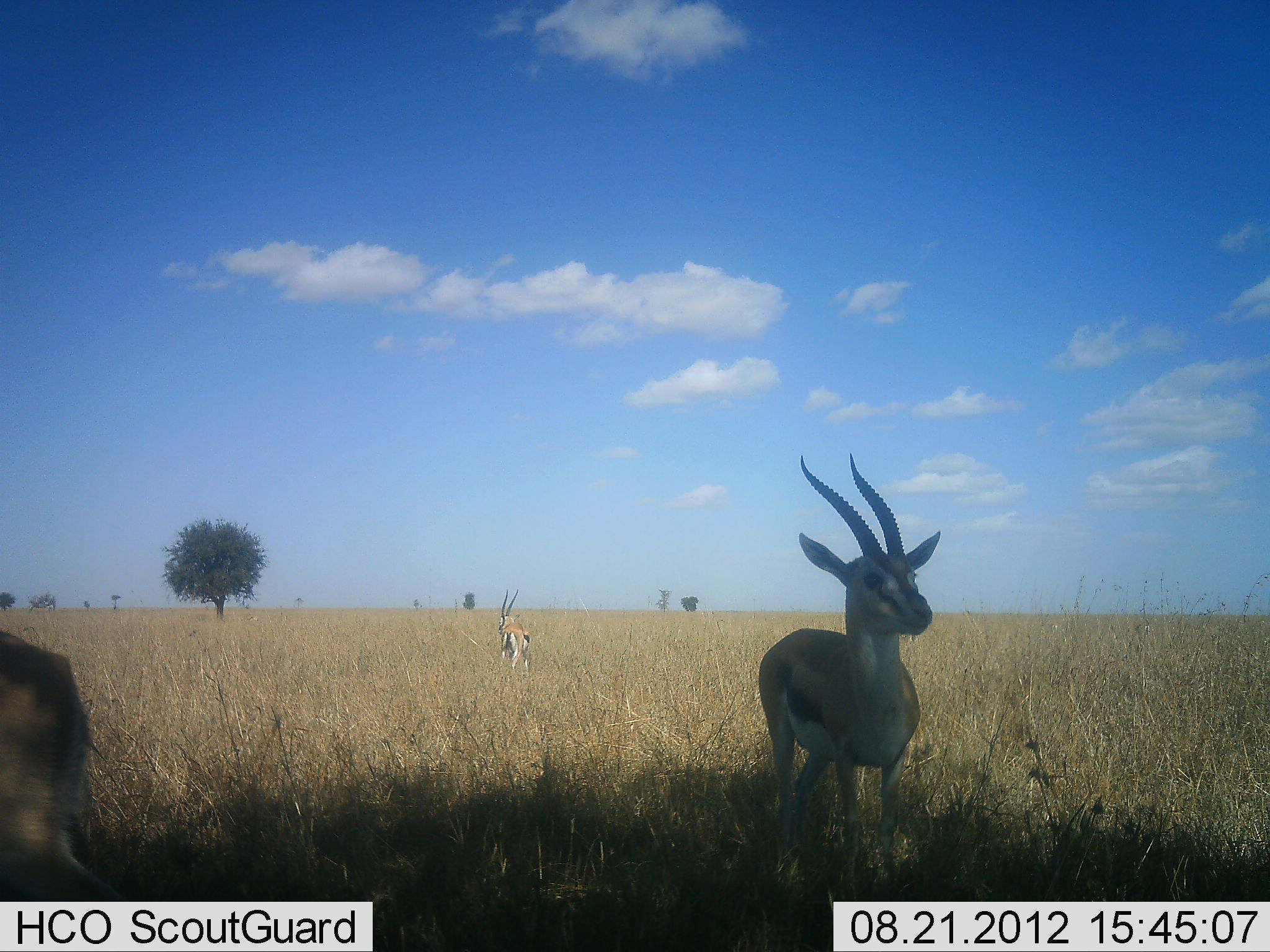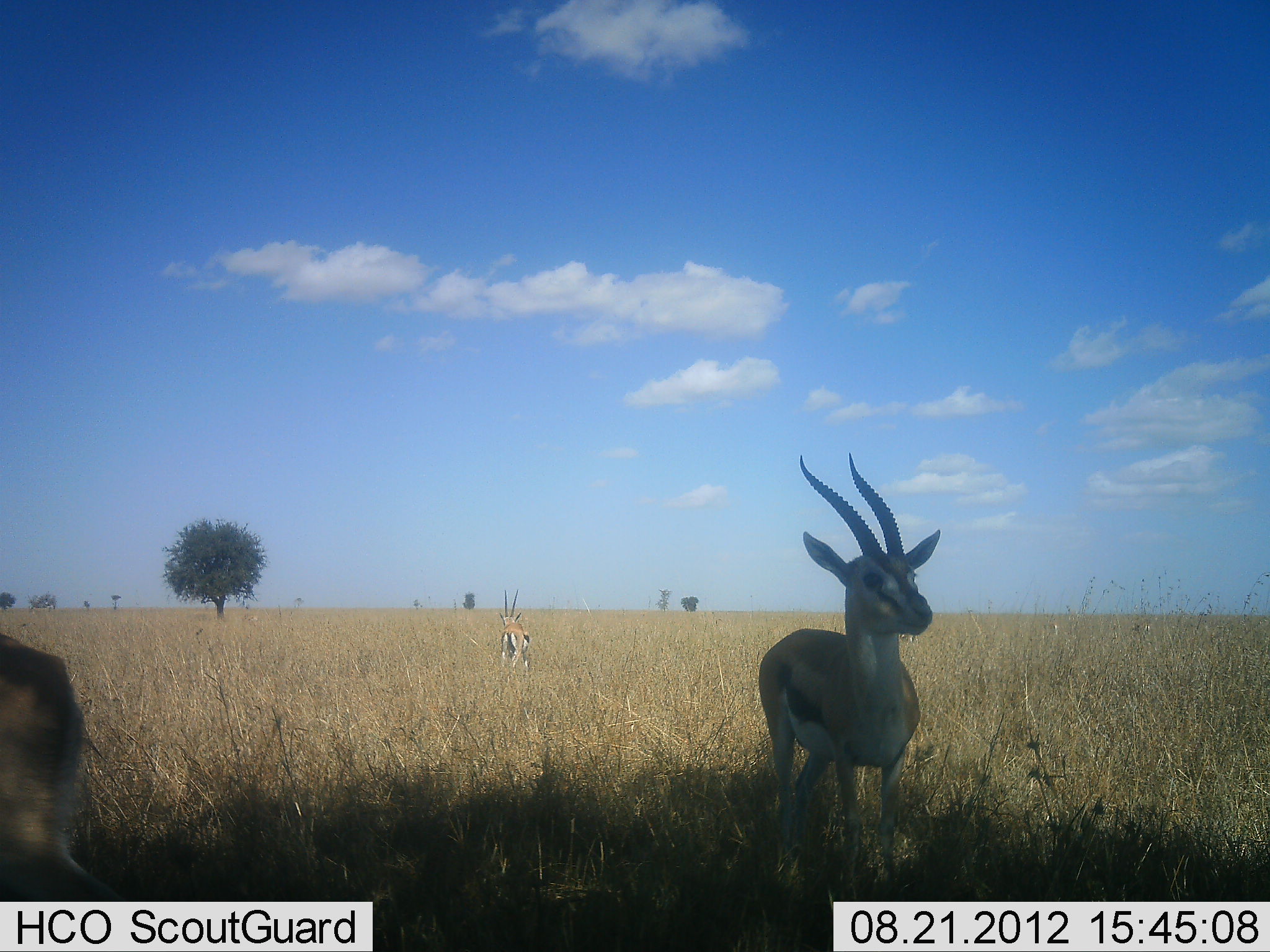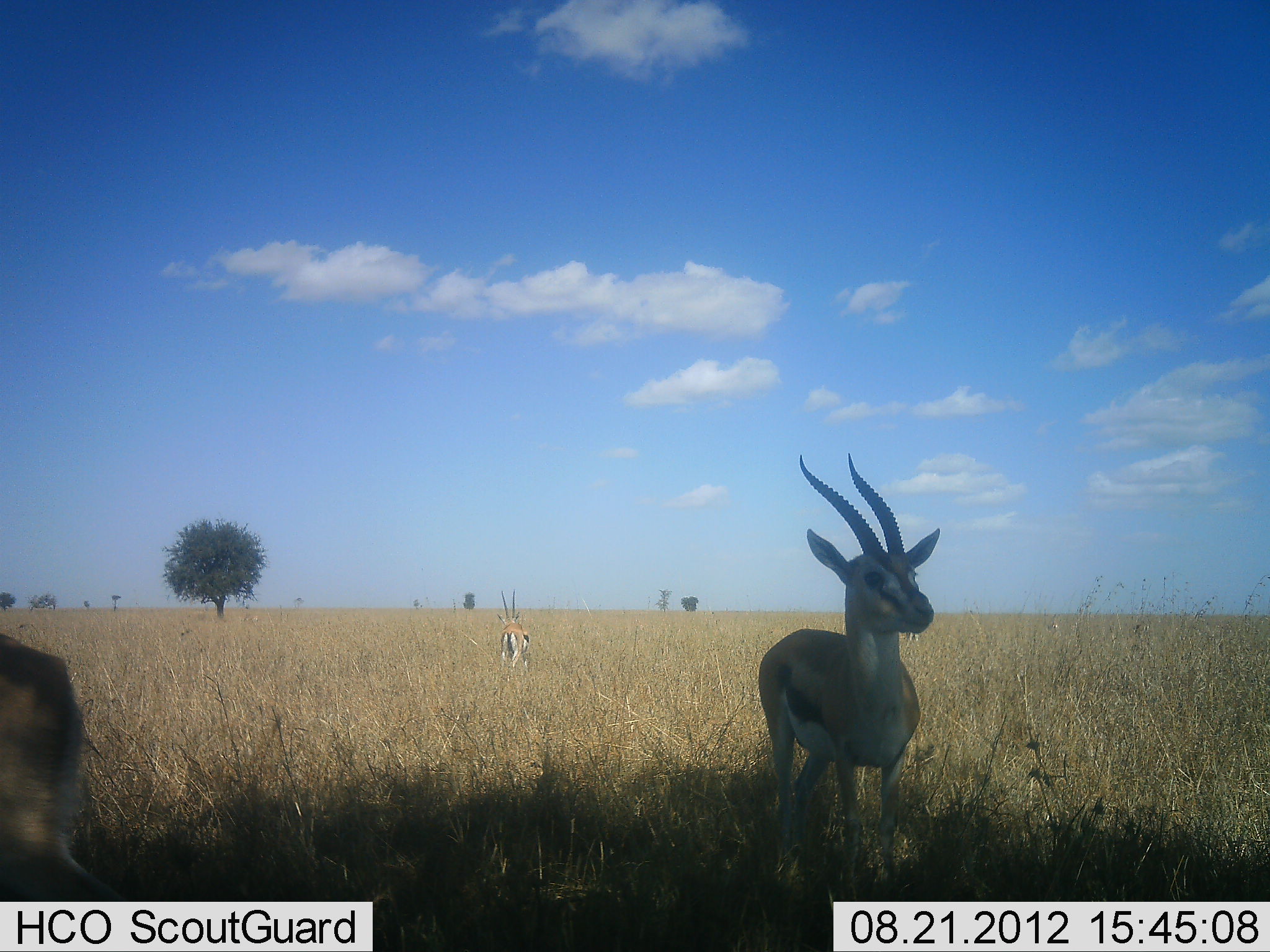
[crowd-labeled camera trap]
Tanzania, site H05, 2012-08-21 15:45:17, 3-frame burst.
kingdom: Animalia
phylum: Chordata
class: Mammalia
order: Artiodactyla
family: Bovidae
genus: Eudorcas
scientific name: Eudorcas thomsonii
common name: thomson's gazelle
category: gazellethomsons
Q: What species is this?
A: Gazellethomsons (thomson's gazelle) (Eudorcas thomsonii).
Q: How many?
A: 3.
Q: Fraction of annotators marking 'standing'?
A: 100%.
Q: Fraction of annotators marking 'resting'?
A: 0%.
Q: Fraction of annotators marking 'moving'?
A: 0%.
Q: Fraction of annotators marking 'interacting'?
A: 0%.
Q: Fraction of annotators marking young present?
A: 0%.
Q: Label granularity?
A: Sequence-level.